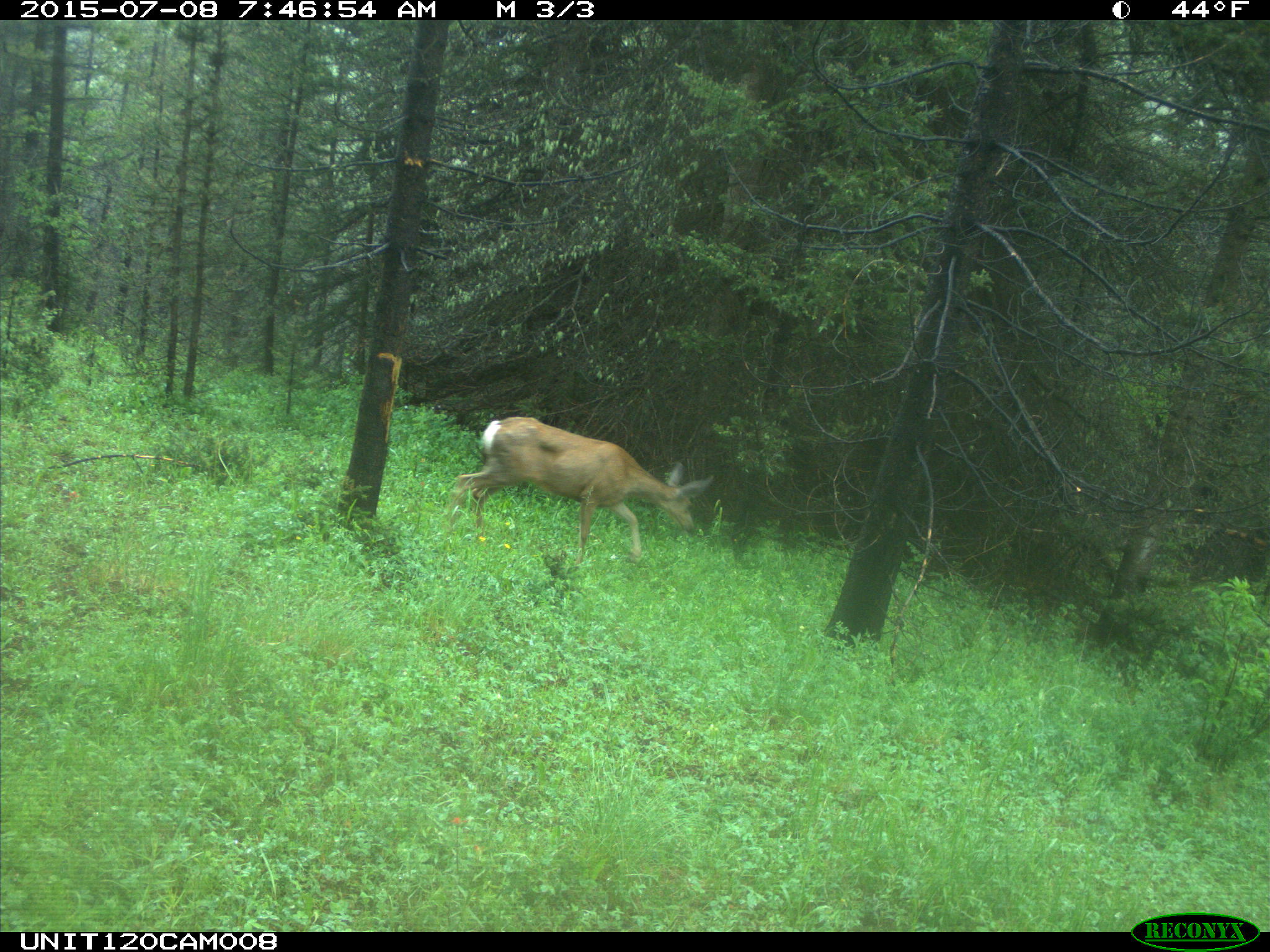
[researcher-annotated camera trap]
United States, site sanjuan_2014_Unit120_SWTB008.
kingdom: Animalia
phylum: Chordata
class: Mammalia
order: Artiodactyla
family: Cervidae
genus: Odocoileus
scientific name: Odocoileus hemionus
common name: mule deer